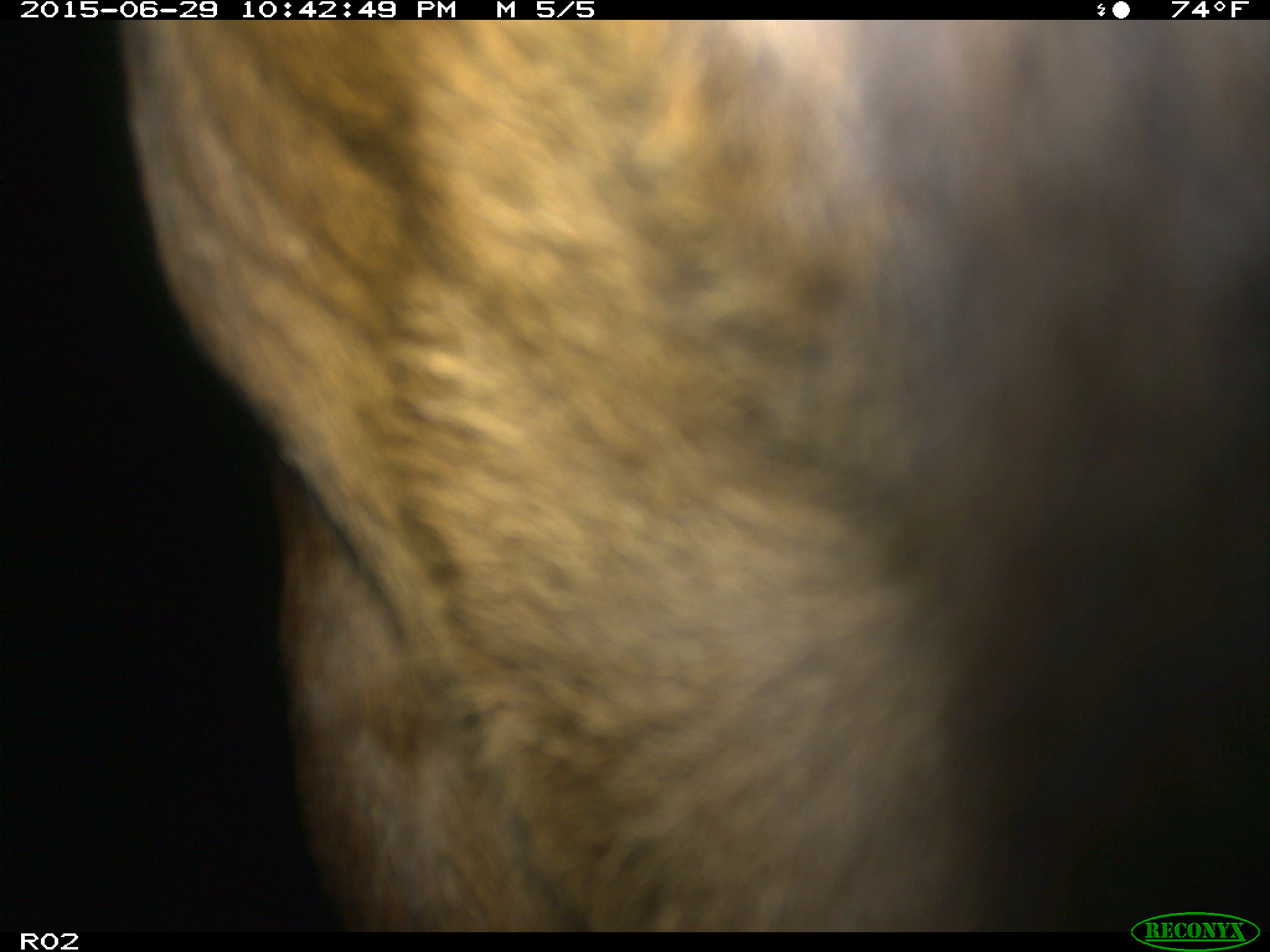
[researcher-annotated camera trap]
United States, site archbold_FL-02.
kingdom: Animalia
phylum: Chordata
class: Mammalia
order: Artiodactyla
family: Bovidae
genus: Bos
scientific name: Bos taurus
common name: domestic cow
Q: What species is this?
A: Bos taurus (domestic cow).